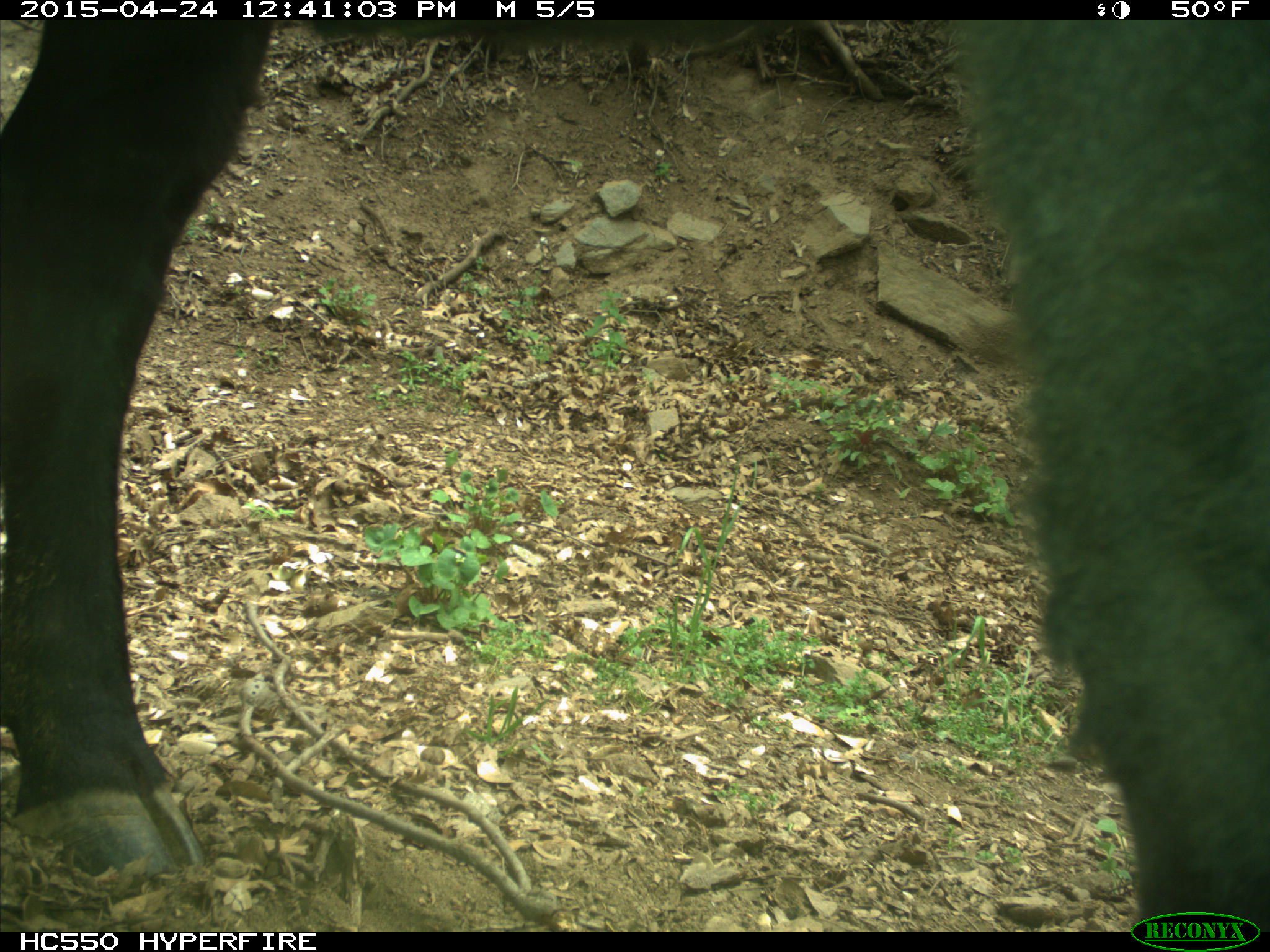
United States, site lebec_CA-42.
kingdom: Animalia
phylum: Chordata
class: Mammalia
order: Artiodactyla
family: Bovidae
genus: Bos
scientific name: Bos taurus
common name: domestic cow